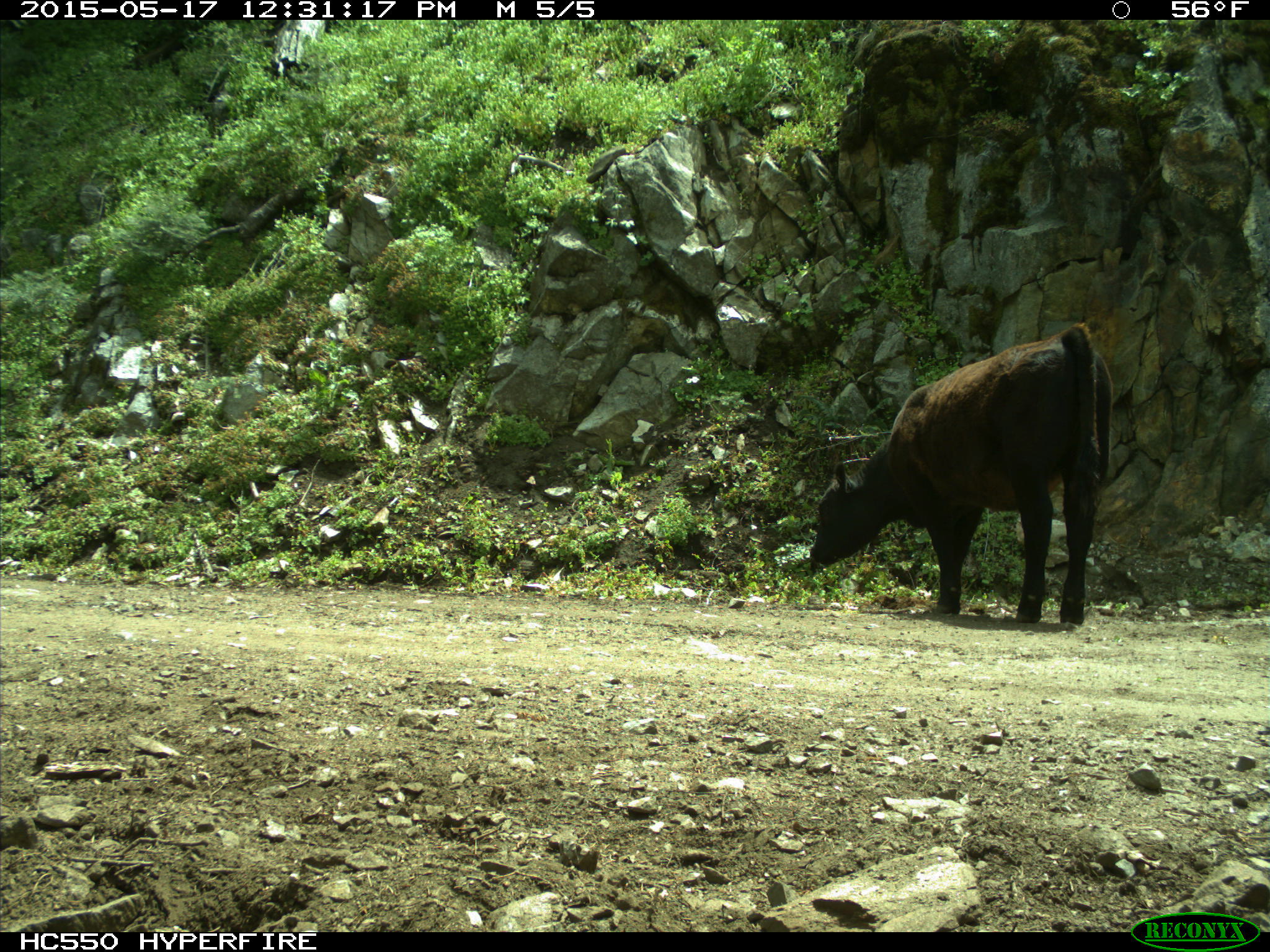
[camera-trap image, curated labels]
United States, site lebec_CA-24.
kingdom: Animalia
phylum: Chordata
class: Mammalia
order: Artiodactyla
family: Bovidae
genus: Bos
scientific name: Bos taurus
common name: domestic cow